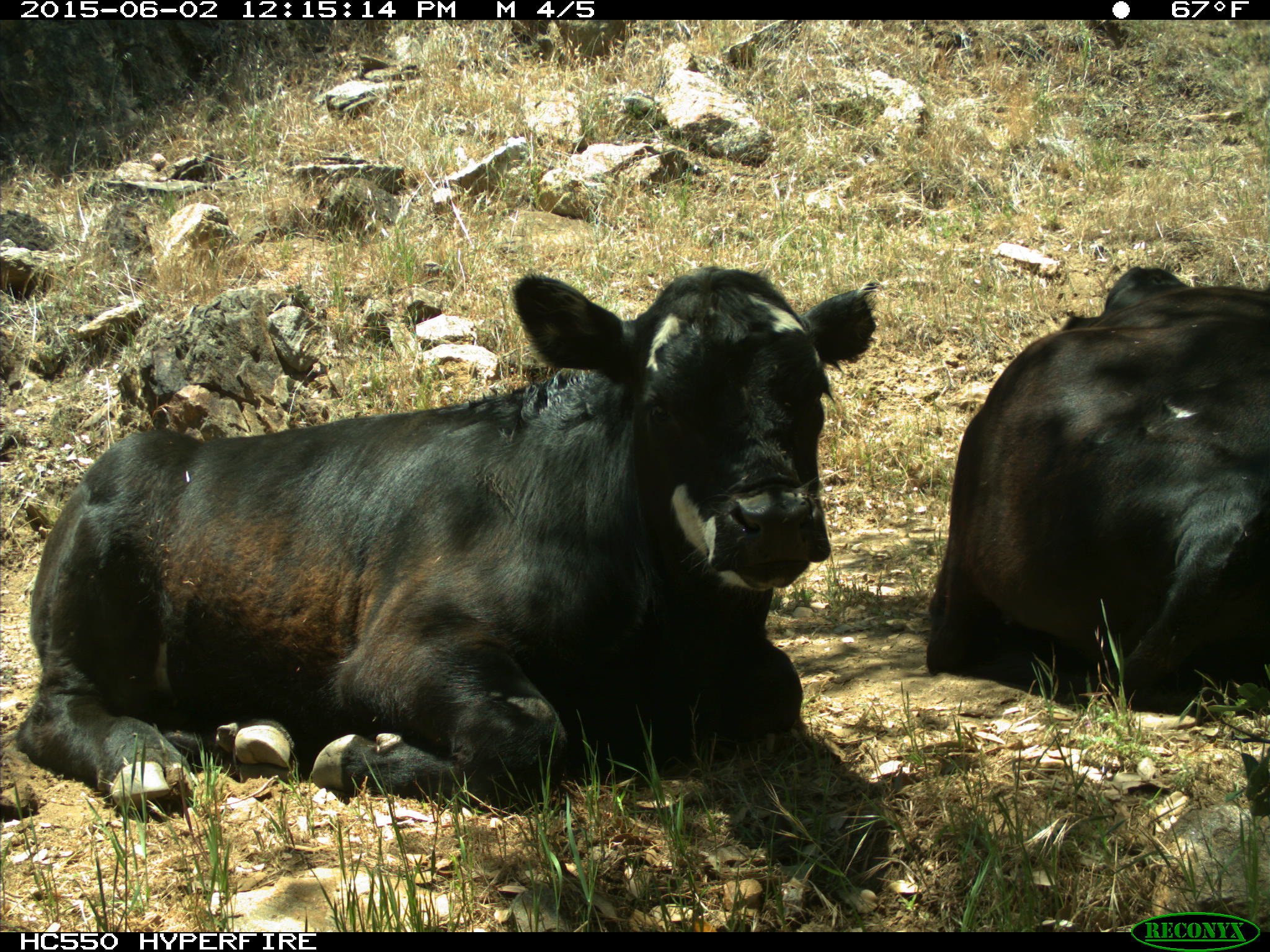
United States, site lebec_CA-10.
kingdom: Animalia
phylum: Chordata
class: Mammalia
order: Artiodactyla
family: Bovidae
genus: Bos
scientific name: Bos taurus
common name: domestic cow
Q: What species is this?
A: Bos taurus (domestic cow).